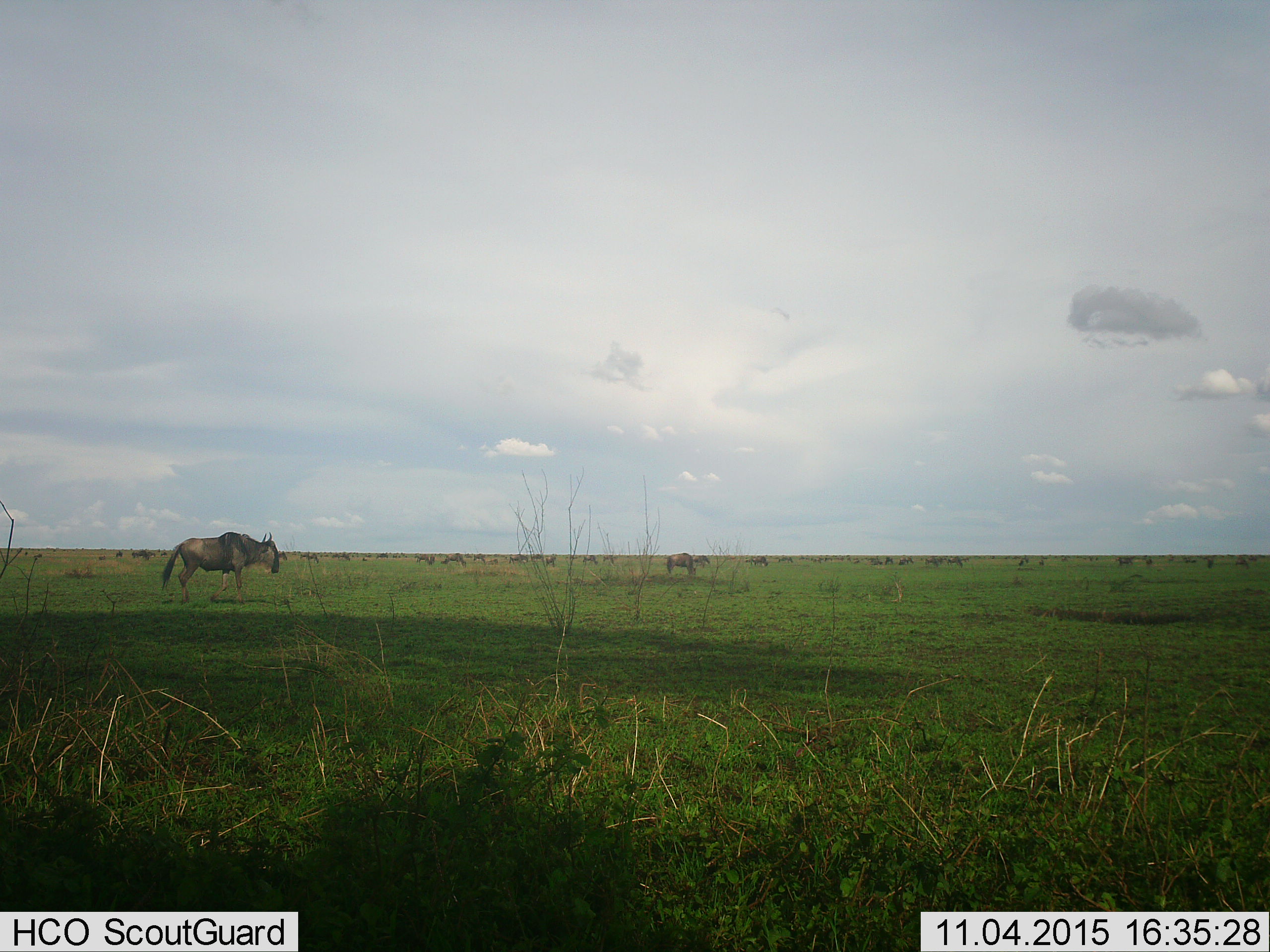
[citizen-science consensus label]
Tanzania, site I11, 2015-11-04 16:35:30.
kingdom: Animalia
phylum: Chordata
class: Mammalia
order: Artiodactyla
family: Bovidae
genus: Connochaetes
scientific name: Connochaetes taurinus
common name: blue wildebeest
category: wildebeest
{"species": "wildebeest (blue wildebeest) (Connochaetes taurinus)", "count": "11-50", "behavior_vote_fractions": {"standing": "78%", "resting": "0%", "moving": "56%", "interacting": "0%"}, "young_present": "11%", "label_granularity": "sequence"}